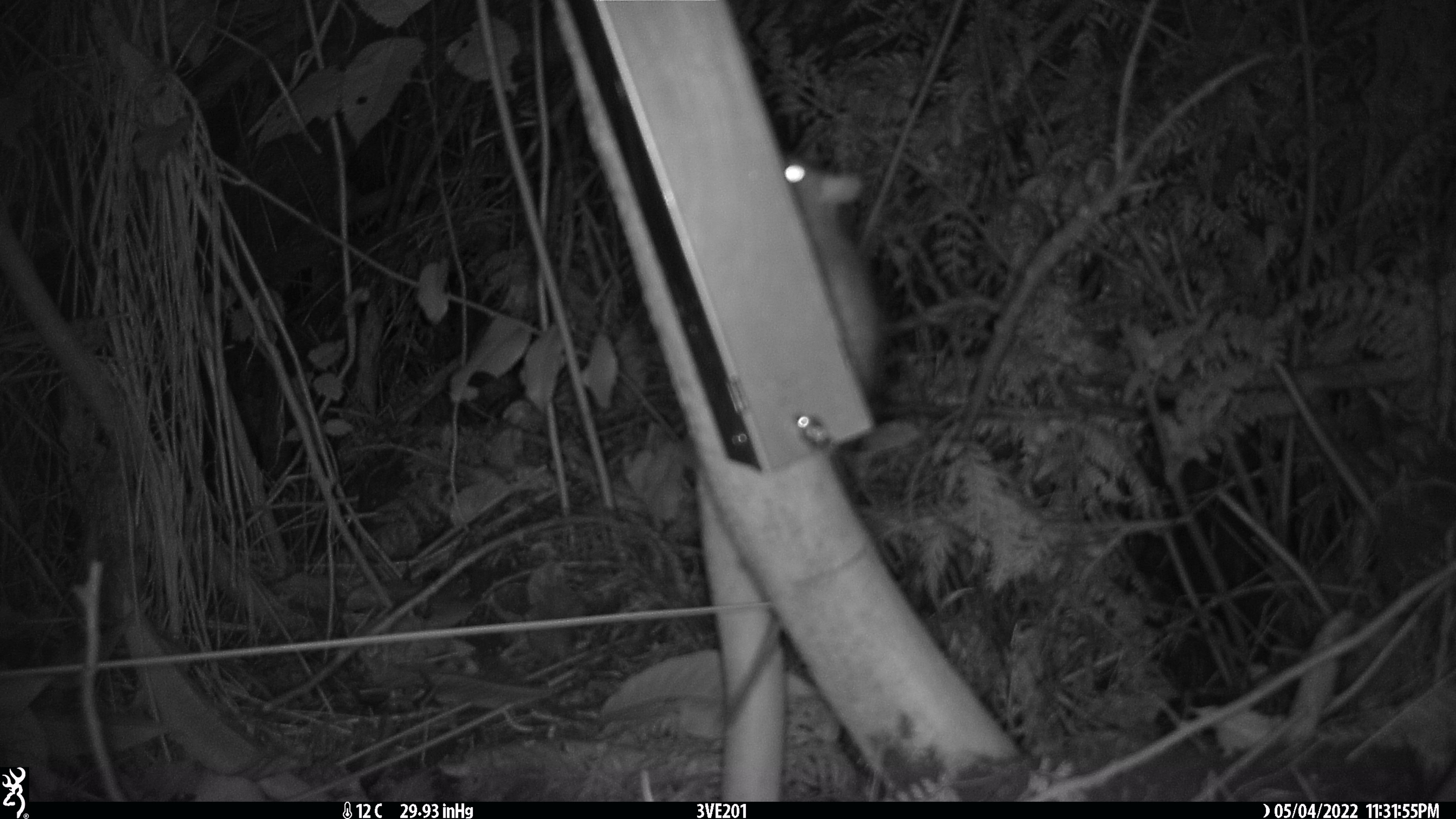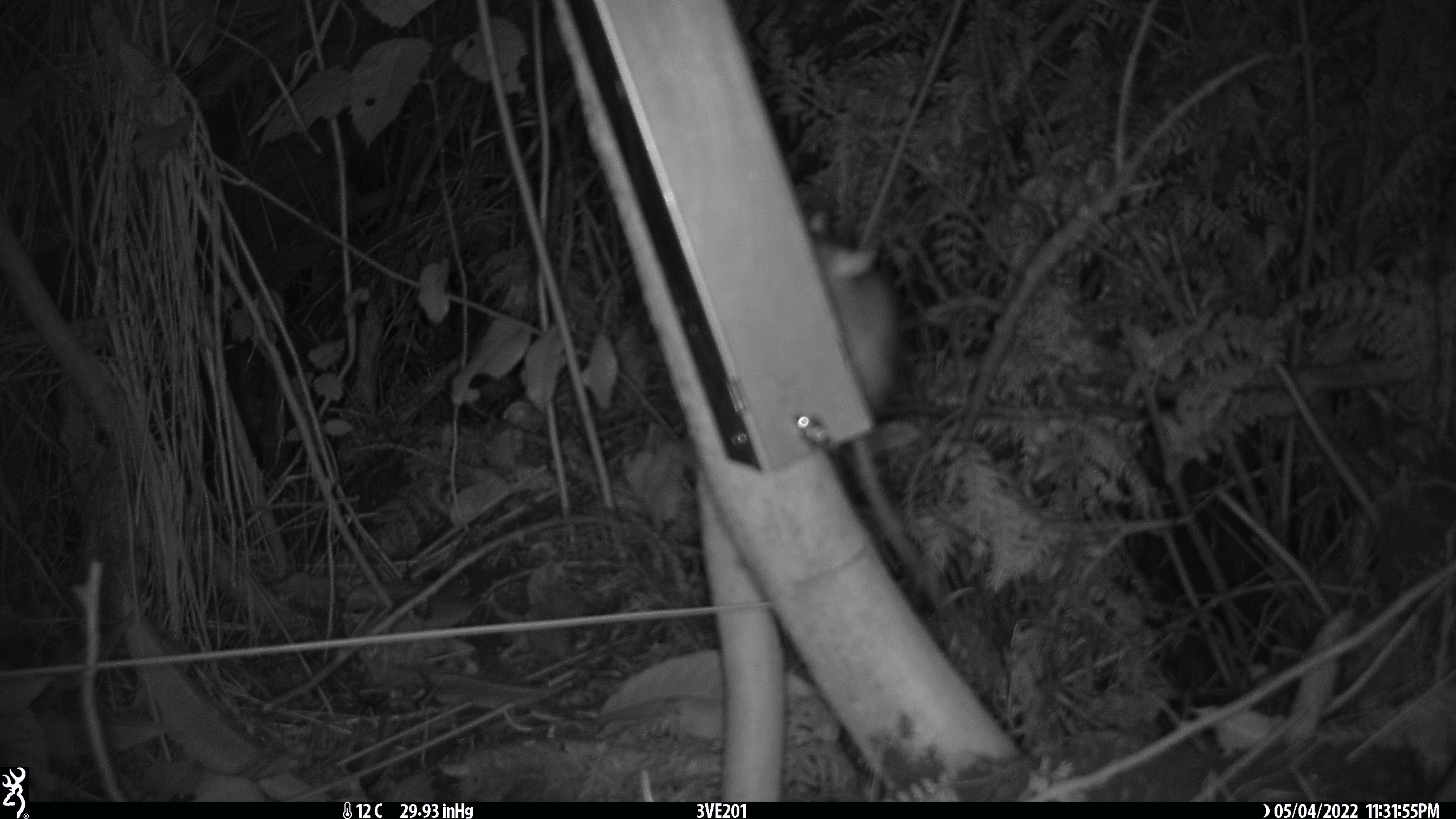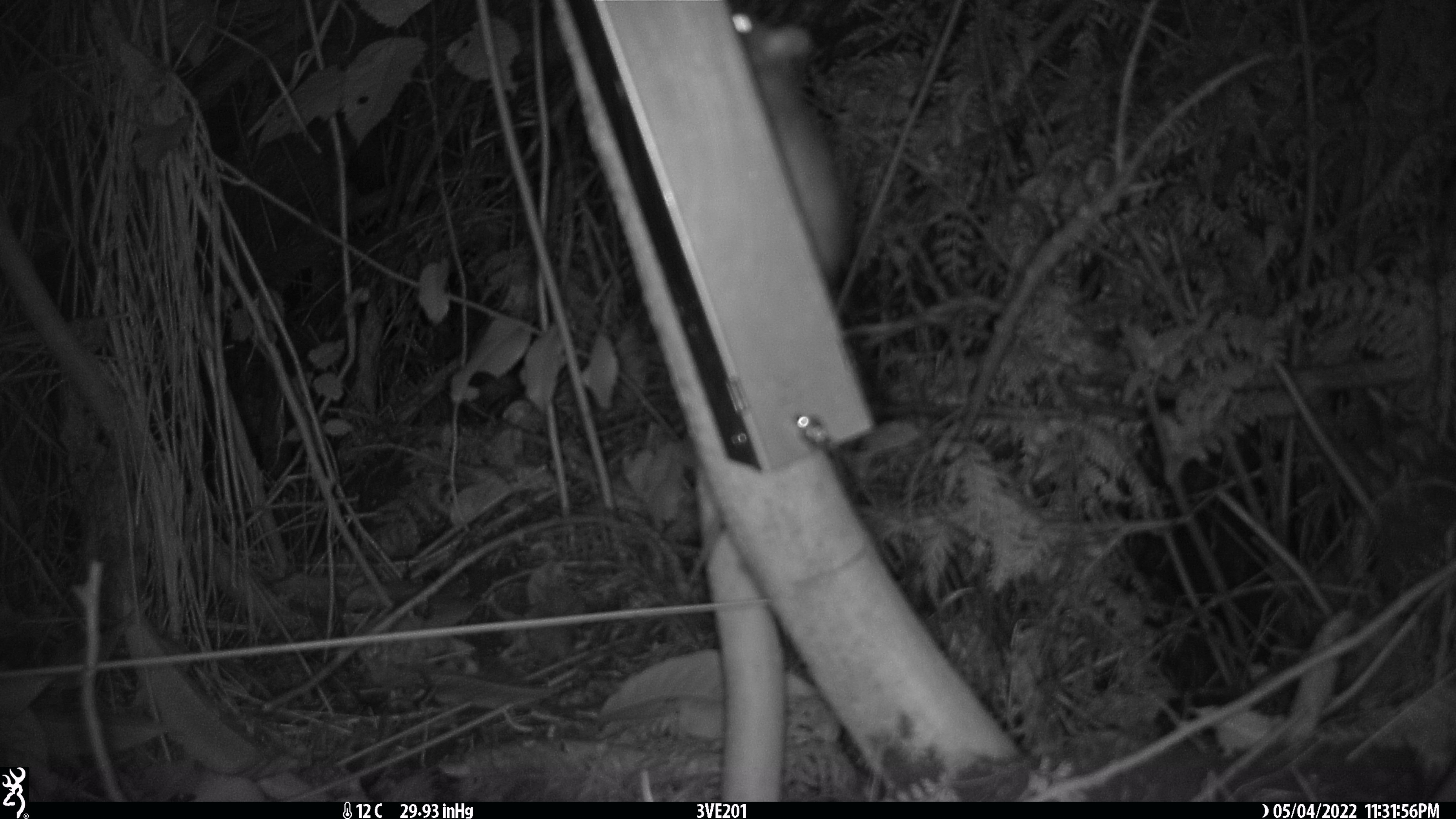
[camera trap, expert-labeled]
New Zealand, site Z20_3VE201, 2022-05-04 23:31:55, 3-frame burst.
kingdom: Animalia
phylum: Chordata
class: Mammalia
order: Rodentia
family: Muridae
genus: Rattus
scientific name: Rattus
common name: rat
Rat (Rattus).